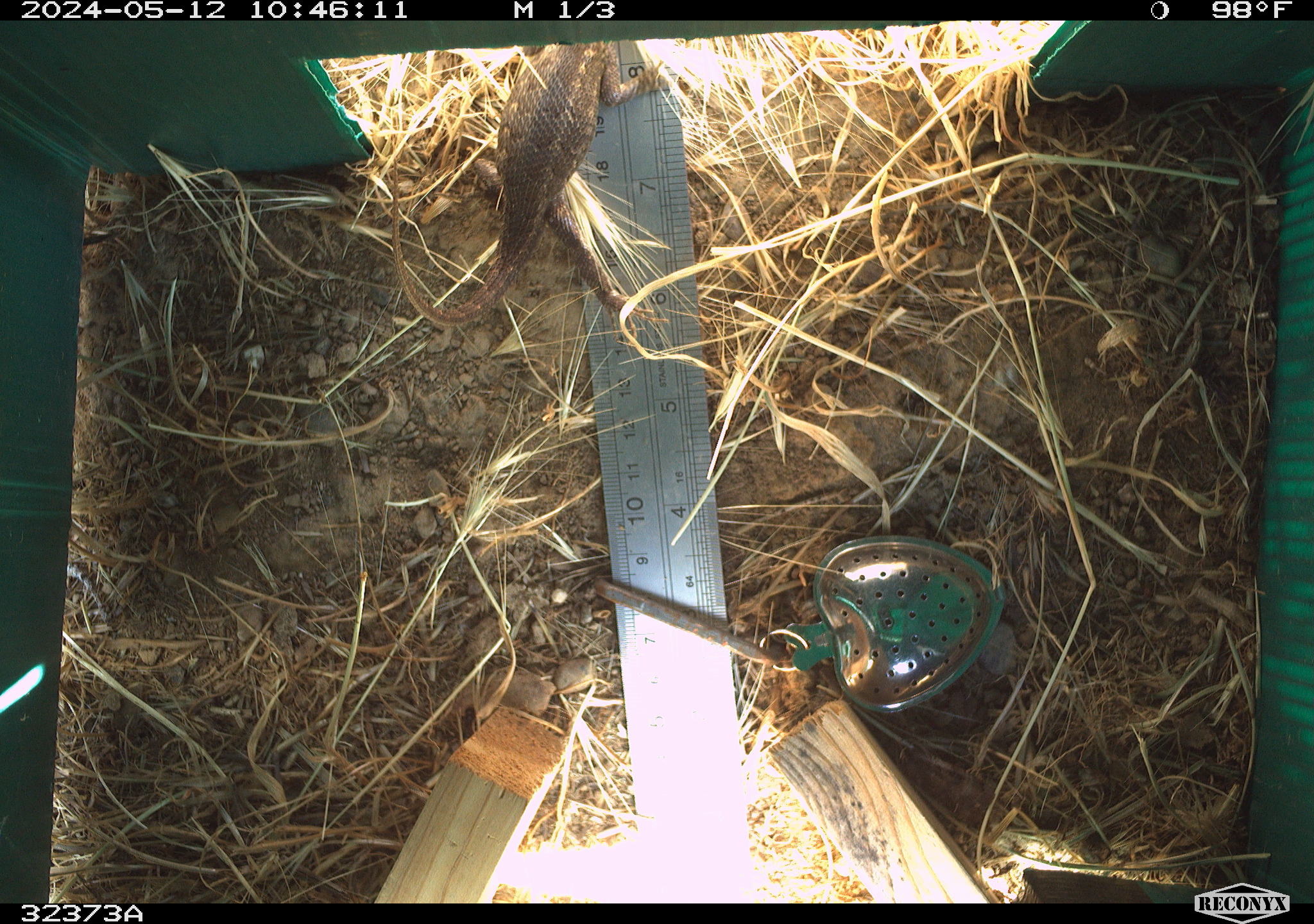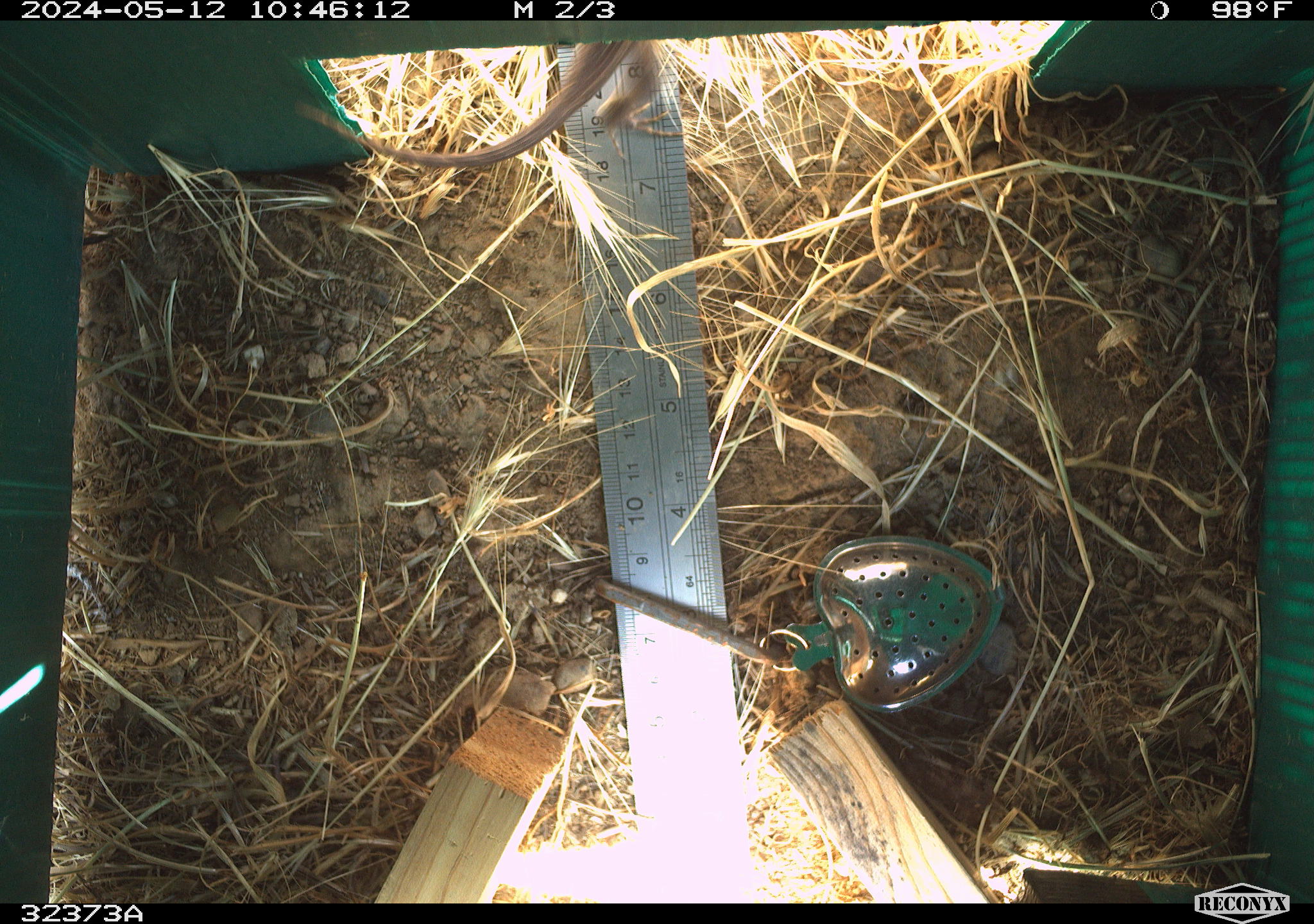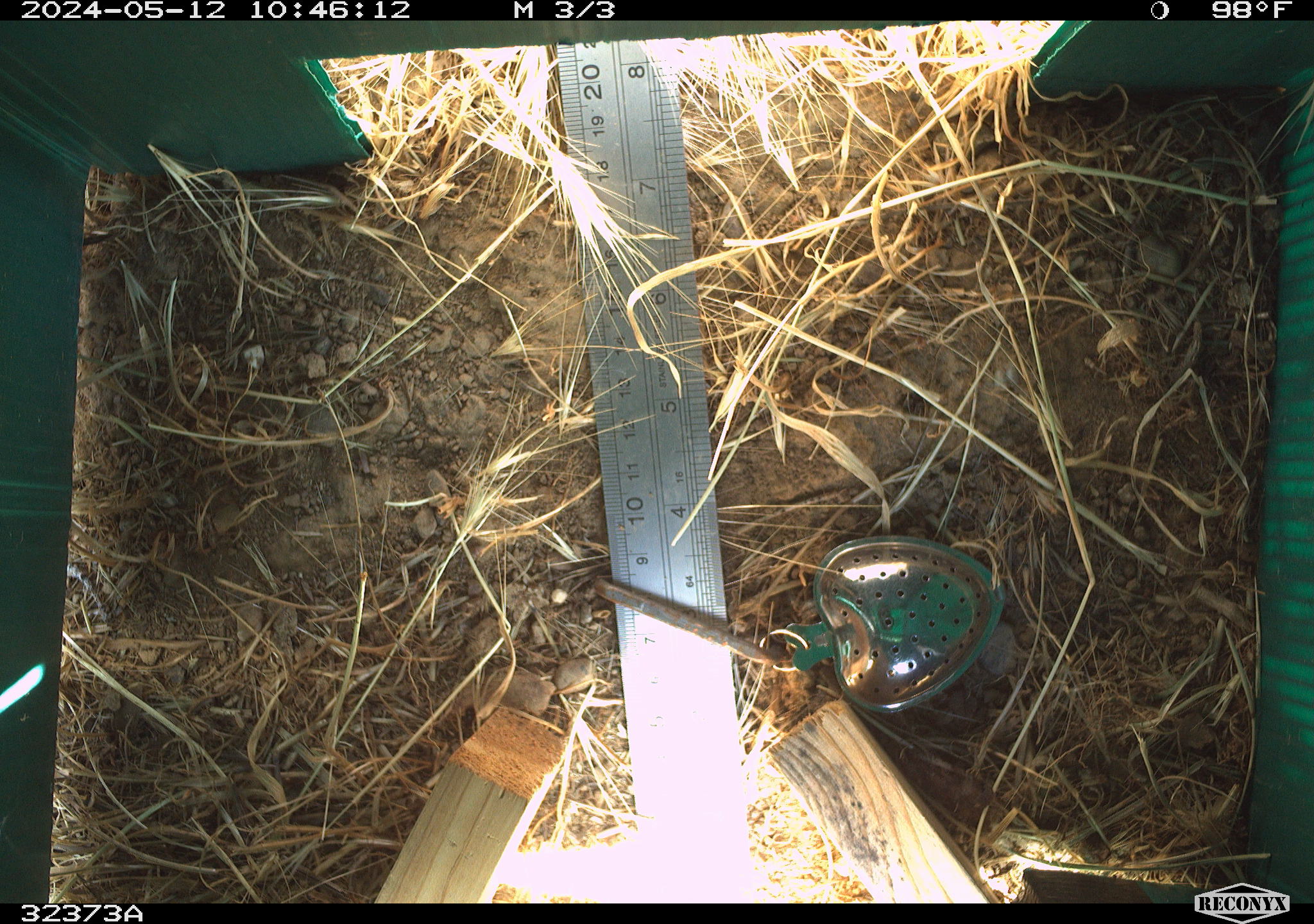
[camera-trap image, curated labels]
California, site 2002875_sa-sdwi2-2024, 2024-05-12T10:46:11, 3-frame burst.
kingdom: Animalia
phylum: Chordata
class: Reptilia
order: Squamata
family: Phrynosomatidae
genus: Sceloporus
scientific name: Sceloporus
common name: spiny lizards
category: sceloporus species